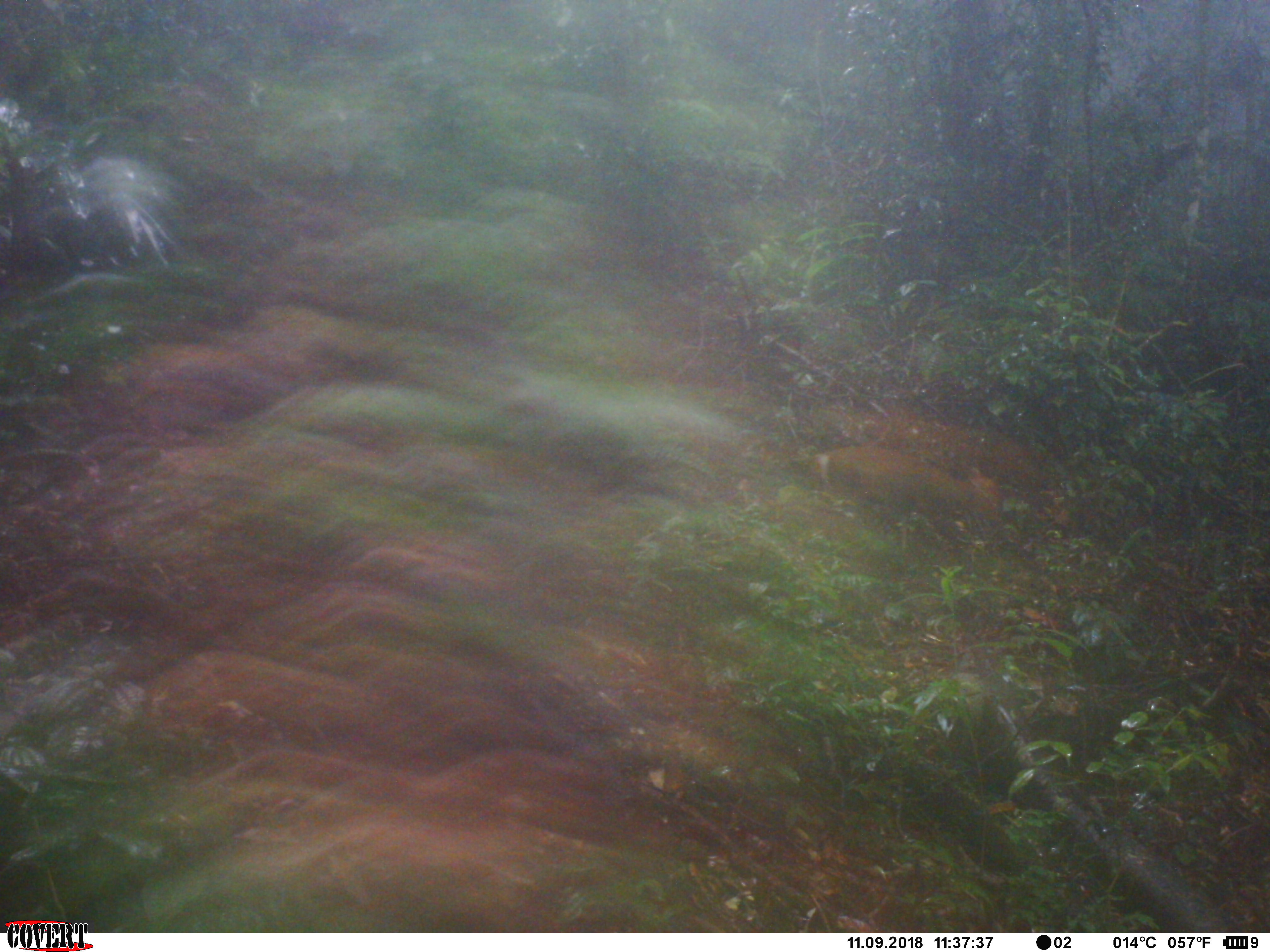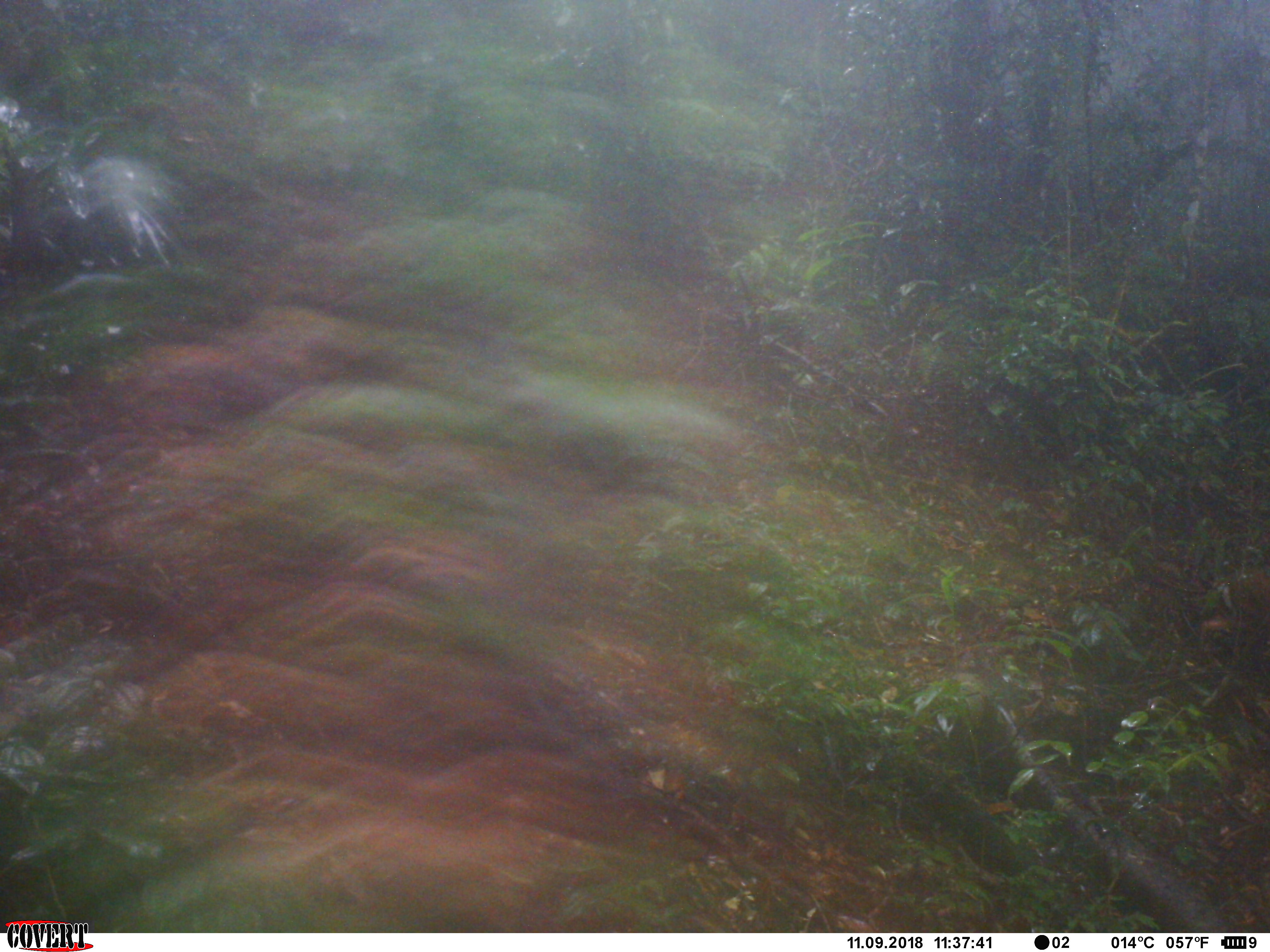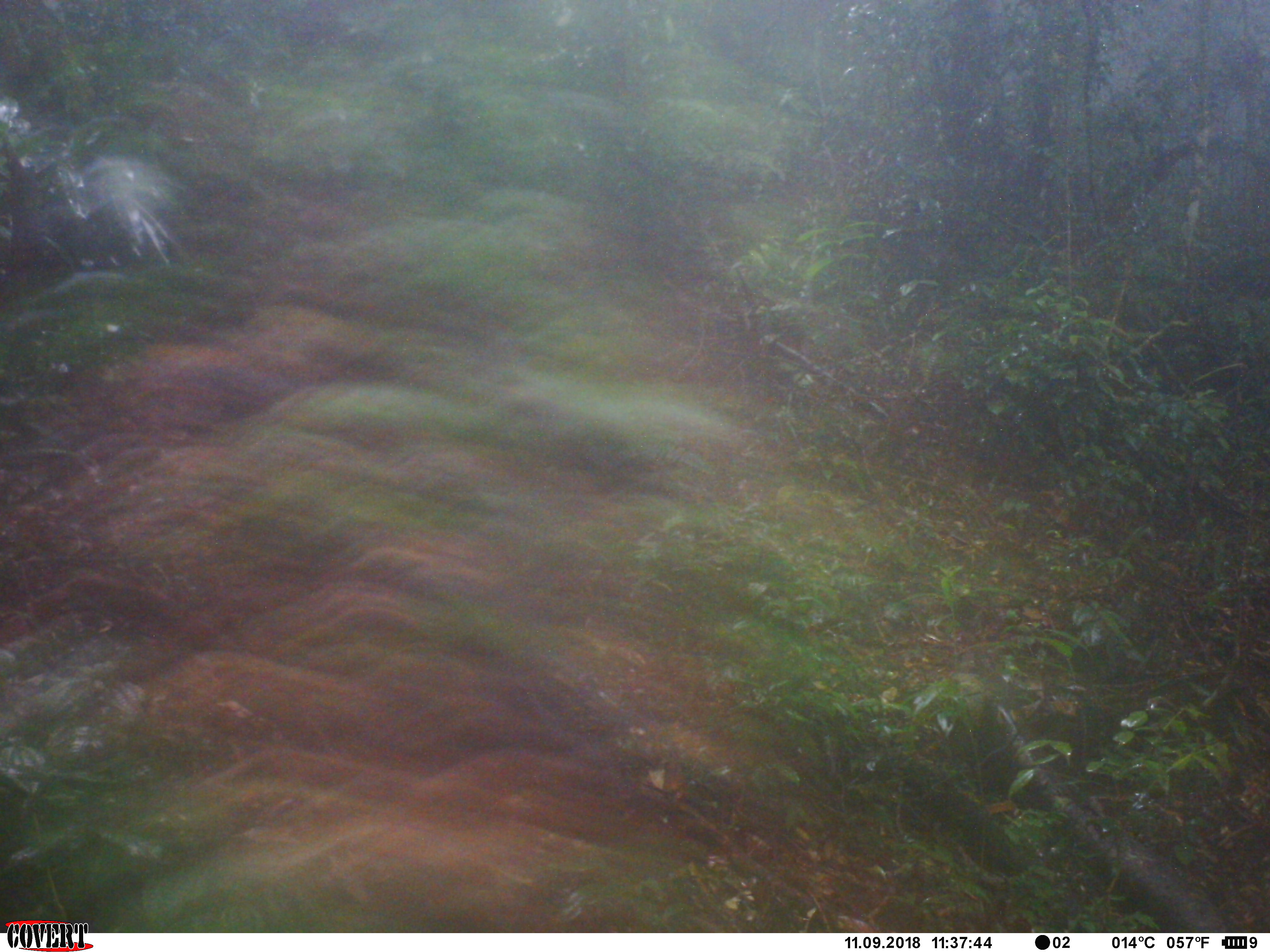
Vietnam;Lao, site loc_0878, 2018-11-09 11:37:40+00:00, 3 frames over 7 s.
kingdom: Animalia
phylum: Chordata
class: Mammalia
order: Artiodactyla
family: Cervidae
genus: Muntiacus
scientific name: Muntiacus rooseveltorum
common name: roosevelt's muntjac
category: roosevelts muntjac group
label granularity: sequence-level